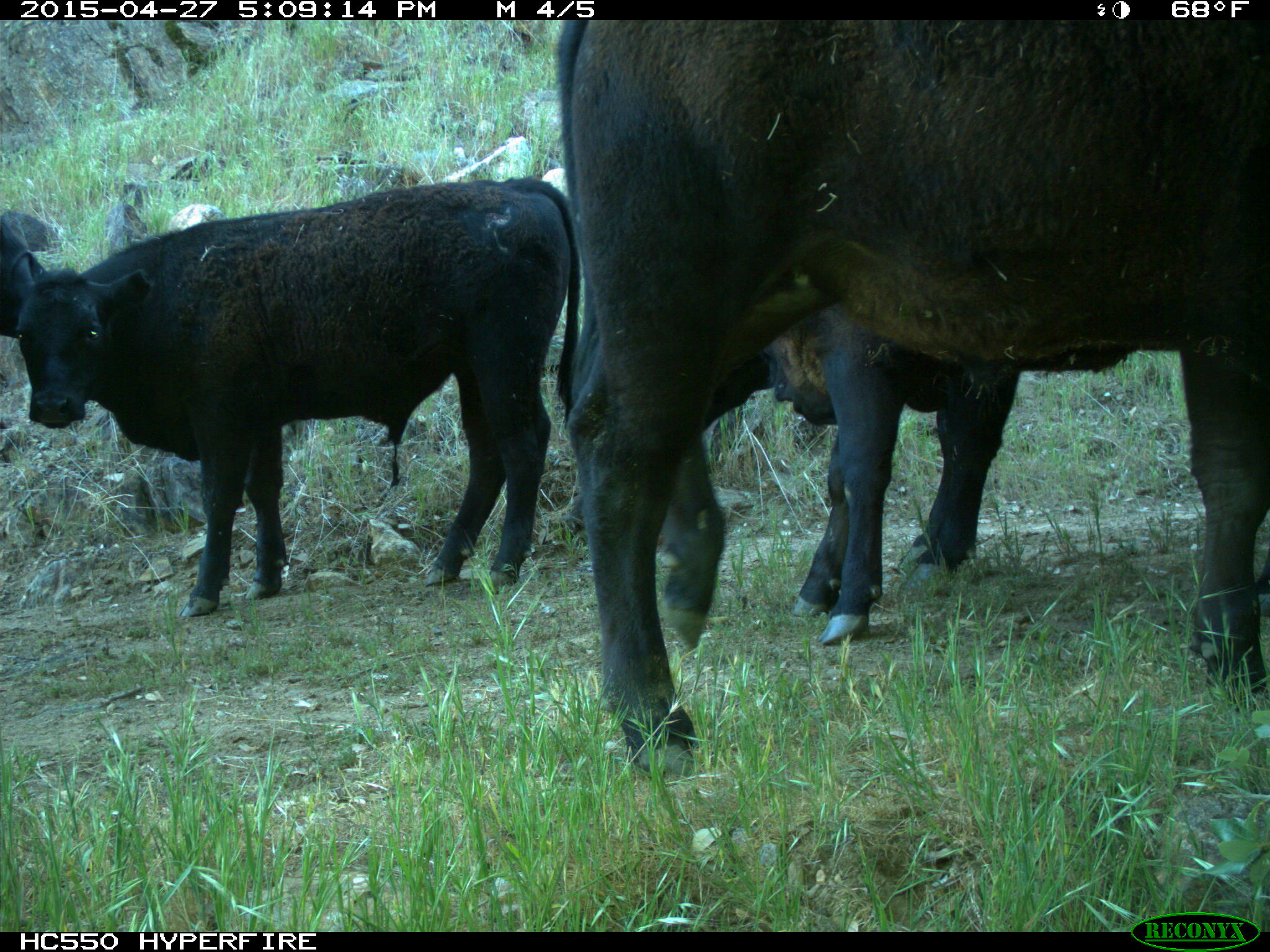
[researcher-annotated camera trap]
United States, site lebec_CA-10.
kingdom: Animalia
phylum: Chordata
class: Mammalia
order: Artiodactyla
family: Bovidae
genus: Bos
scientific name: Bos taurus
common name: domestic cow